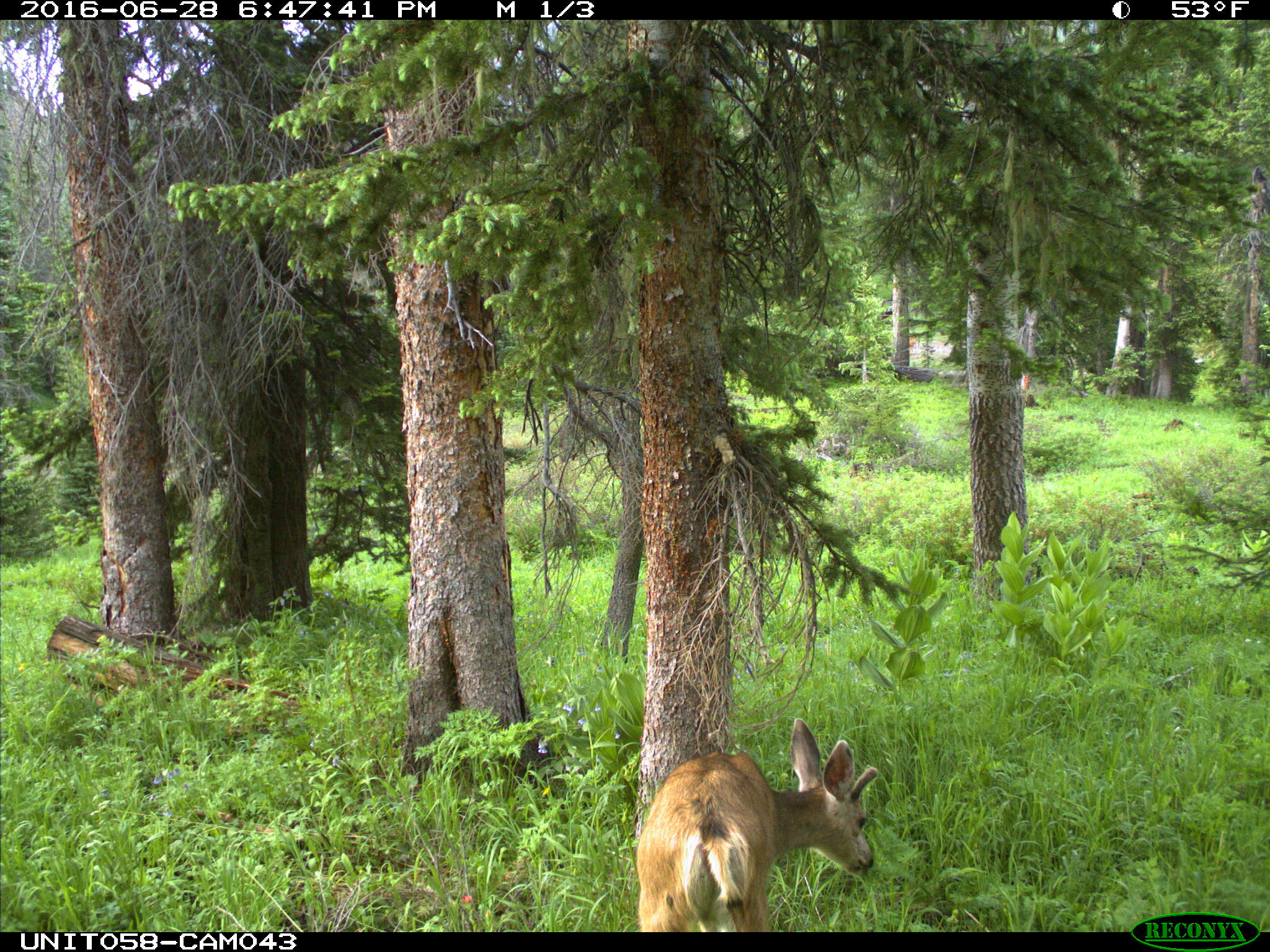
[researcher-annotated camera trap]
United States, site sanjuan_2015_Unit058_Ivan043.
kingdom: Animalia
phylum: Chordata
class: Mammalia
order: Artiodactyla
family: Cervidae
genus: Odocoileus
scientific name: Odocoileus hemionus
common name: mule deer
Odocoileus hemionus (mule deer).